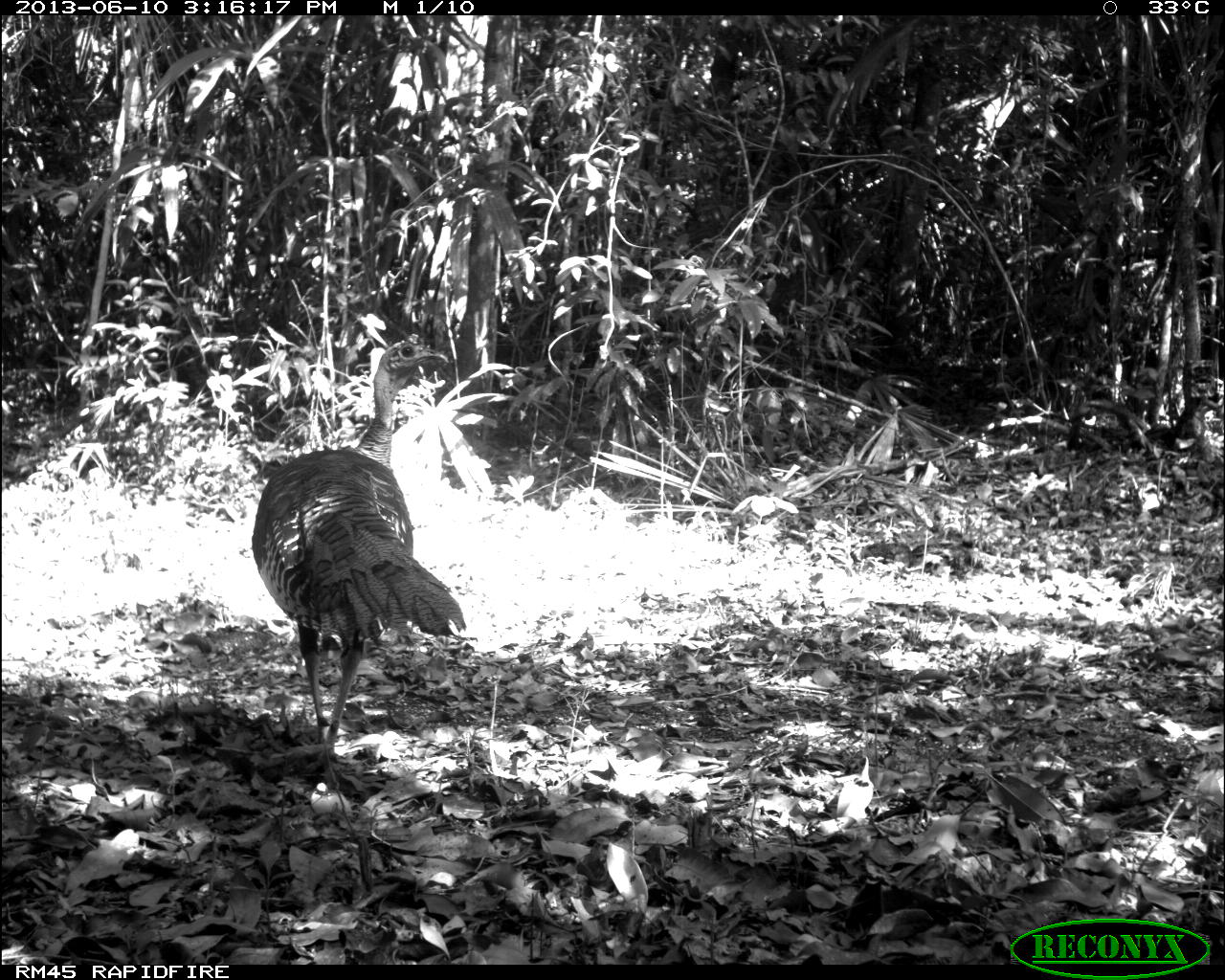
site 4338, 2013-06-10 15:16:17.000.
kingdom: Animalia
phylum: Chordata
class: Aves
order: Galliformes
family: Phasianidae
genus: Meleagris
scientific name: Meleagris ocellata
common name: ocellated turkey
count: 1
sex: male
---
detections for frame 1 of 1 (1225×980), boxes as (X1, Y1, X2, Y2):
meleagris ocellata: (249, 331, 467, 764)